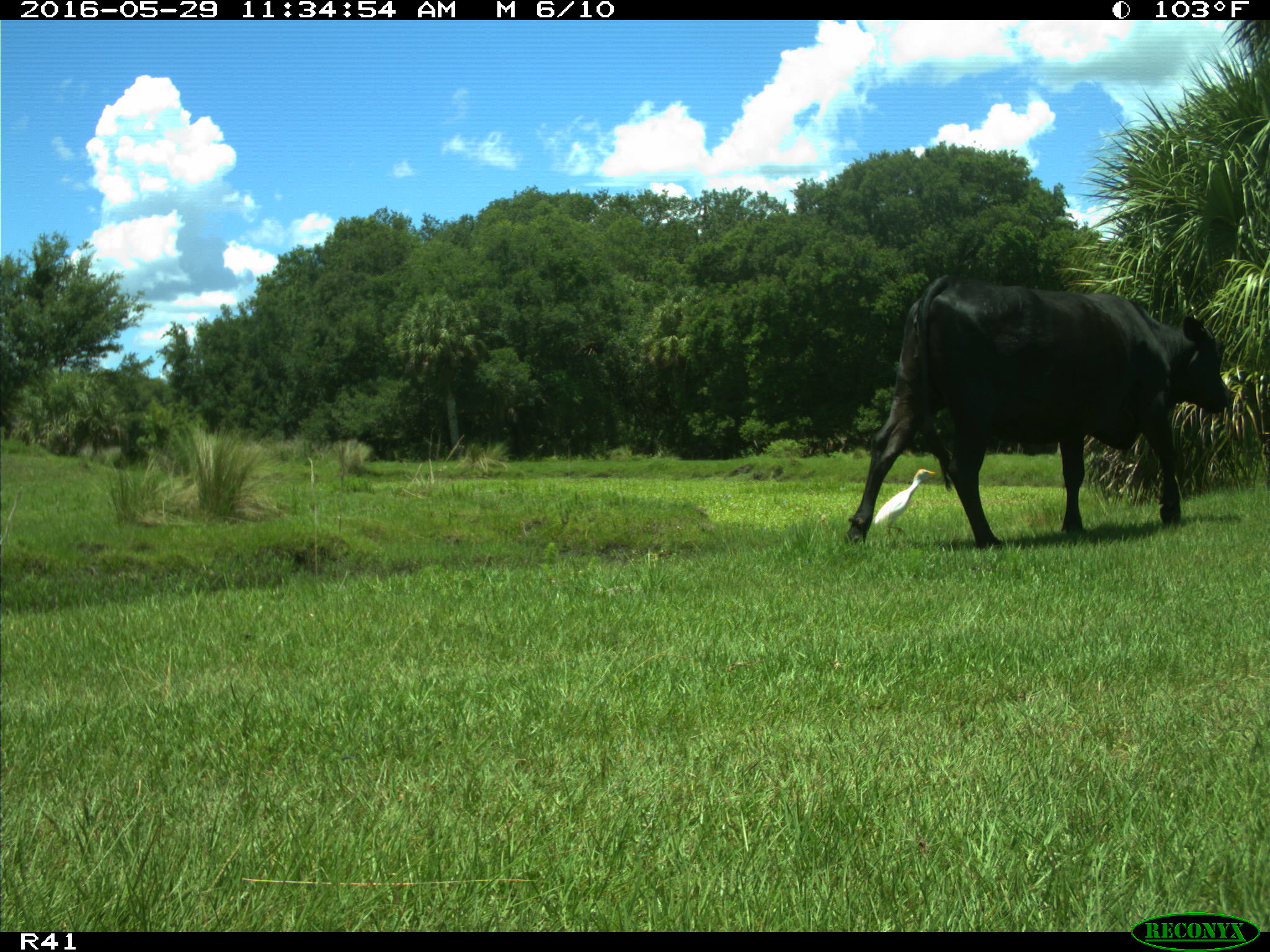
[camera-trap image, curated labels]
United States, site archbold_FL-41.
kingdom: Animalia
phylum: Chordata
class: Mammalia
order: Artiodactyla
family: Bovidae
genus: Bos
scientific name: Bos taurus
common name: domestic cow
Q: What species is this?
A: Bos taurus (domestic cow).